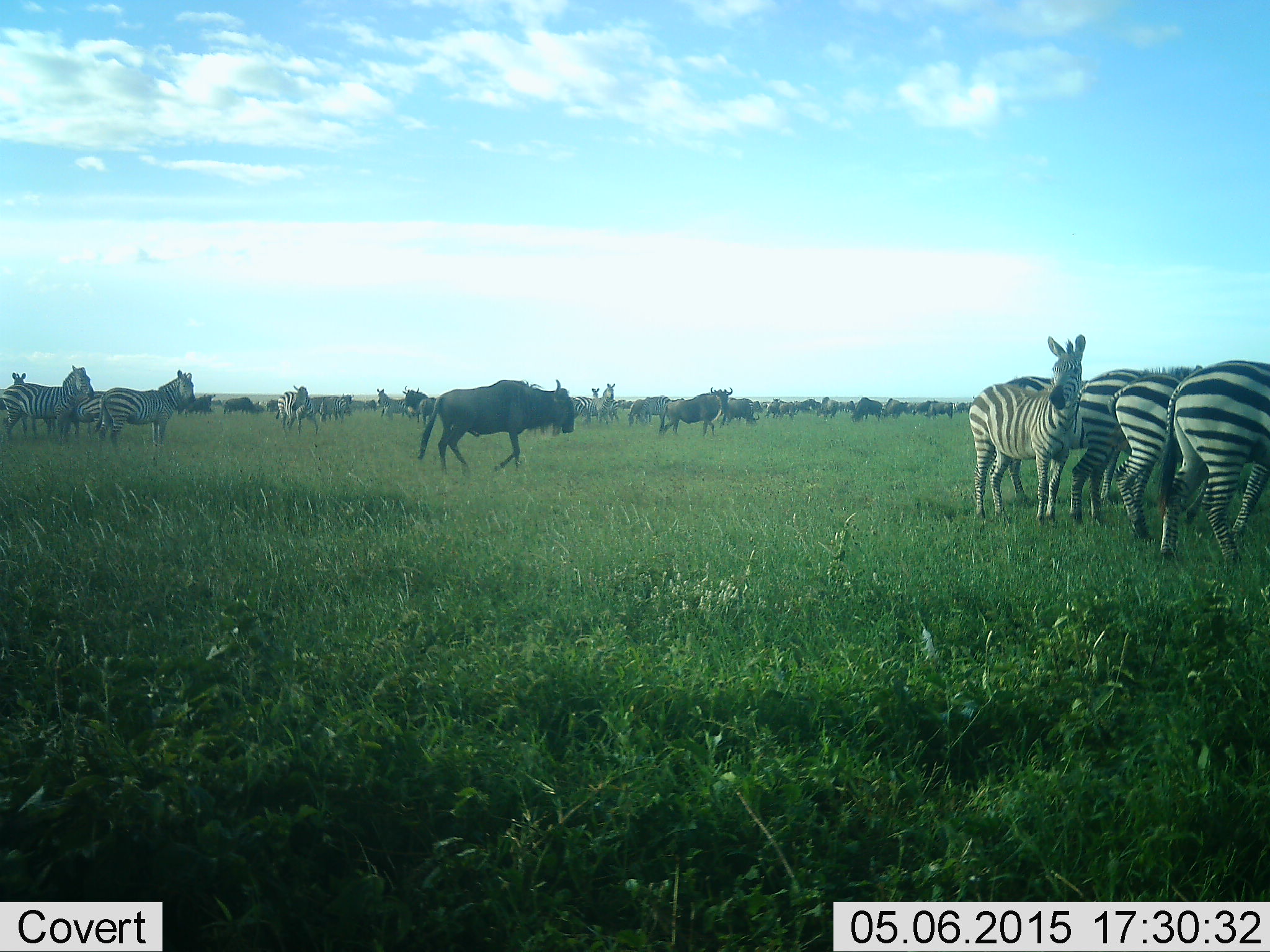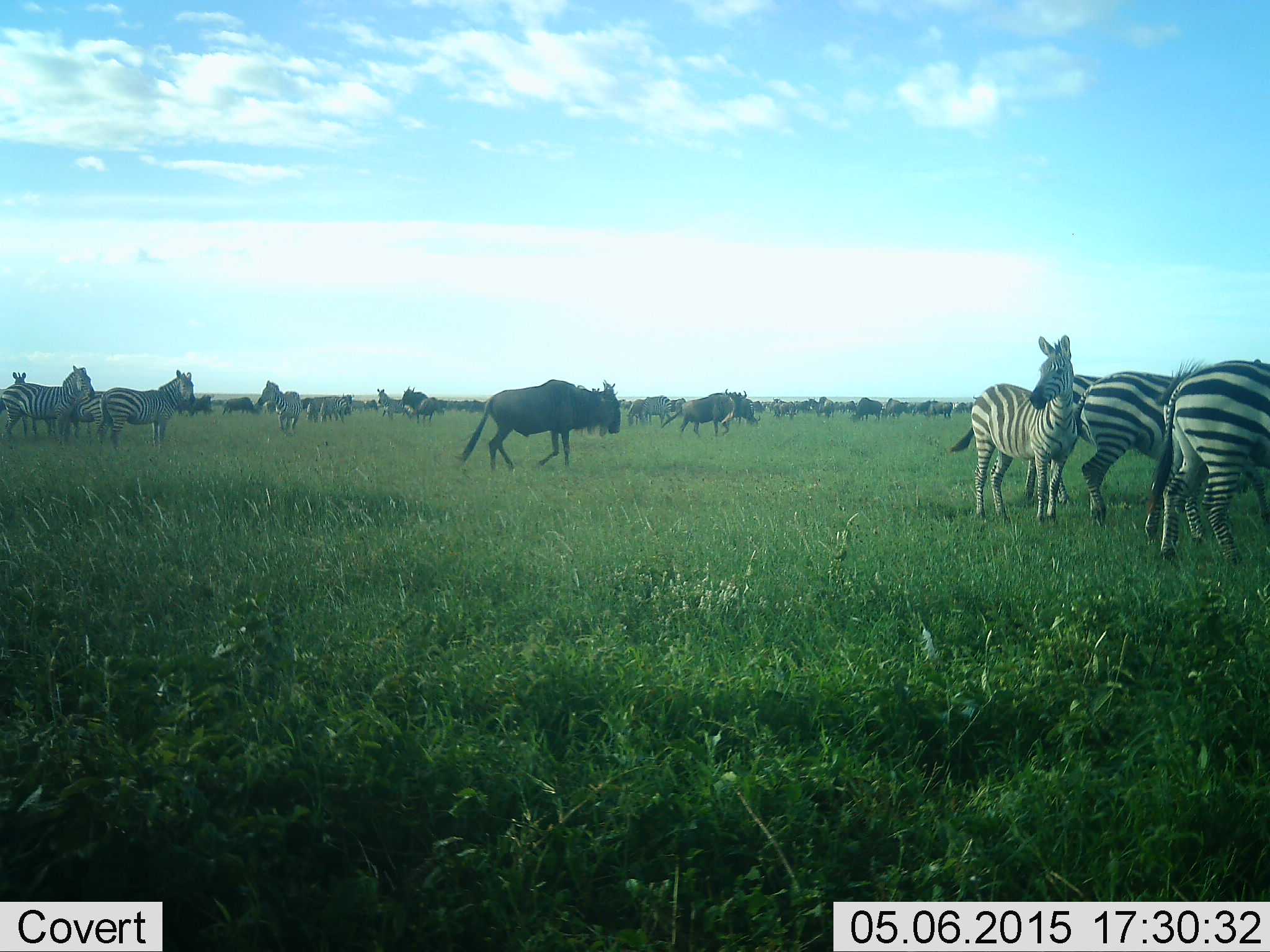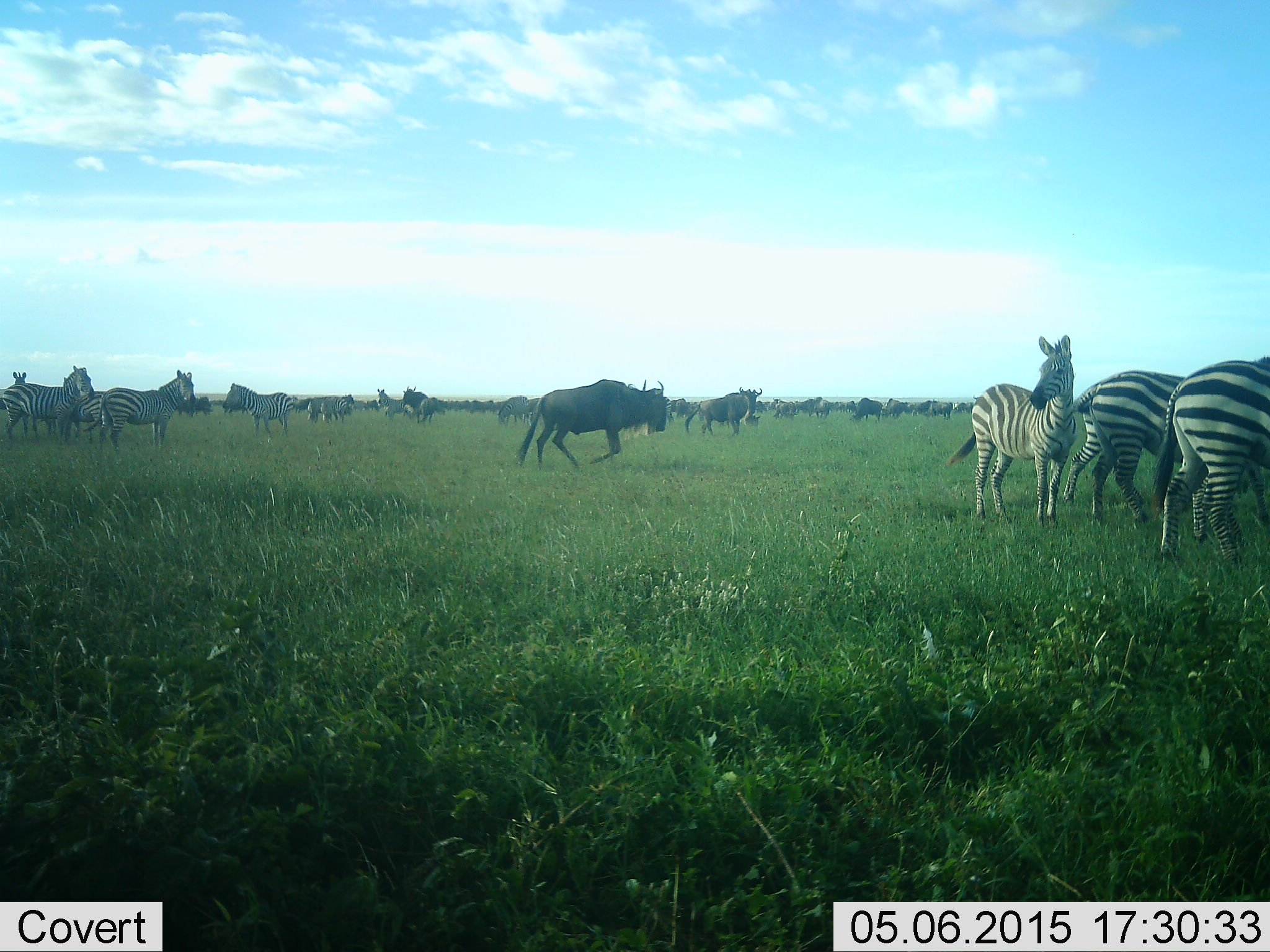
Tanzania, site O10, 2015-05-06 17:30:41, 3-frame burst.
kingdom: Animalia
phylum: Chordata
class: Mammalia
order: Artiodactyla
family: Bovidae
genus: Connochaetes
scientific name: Connochaetes taurinus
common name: blue wildebeest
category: wildebeest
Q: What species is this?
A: Wildebeest (blue wildebeest) (Connochaetes taurinus).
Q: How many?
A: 11-50.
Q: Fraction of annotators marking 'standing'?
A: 30%.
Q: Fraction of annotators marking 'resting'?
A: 0%.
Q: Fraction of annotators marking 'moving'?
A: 80%.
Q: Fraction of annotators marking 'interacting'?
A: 0%.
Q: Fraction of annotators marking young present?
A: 0%.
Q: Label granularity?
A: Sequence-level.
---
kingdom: Animalia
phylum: Chordata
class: Mammalia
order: Perissodactyla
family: Equidae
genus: Equus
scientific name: Equus quagga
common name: plains zebra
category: zebra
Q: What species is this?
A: Zebra (plains zebra) (Equus quagga).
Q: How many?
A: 11-50.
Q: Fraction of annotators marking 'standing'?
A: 100%.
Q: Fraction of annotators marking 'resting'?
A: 0%.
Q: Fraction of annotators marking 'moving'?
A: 0%.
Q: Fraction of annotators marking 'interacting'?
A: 30%.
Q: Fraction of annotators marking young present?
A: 0%.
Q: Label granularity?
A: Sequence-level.